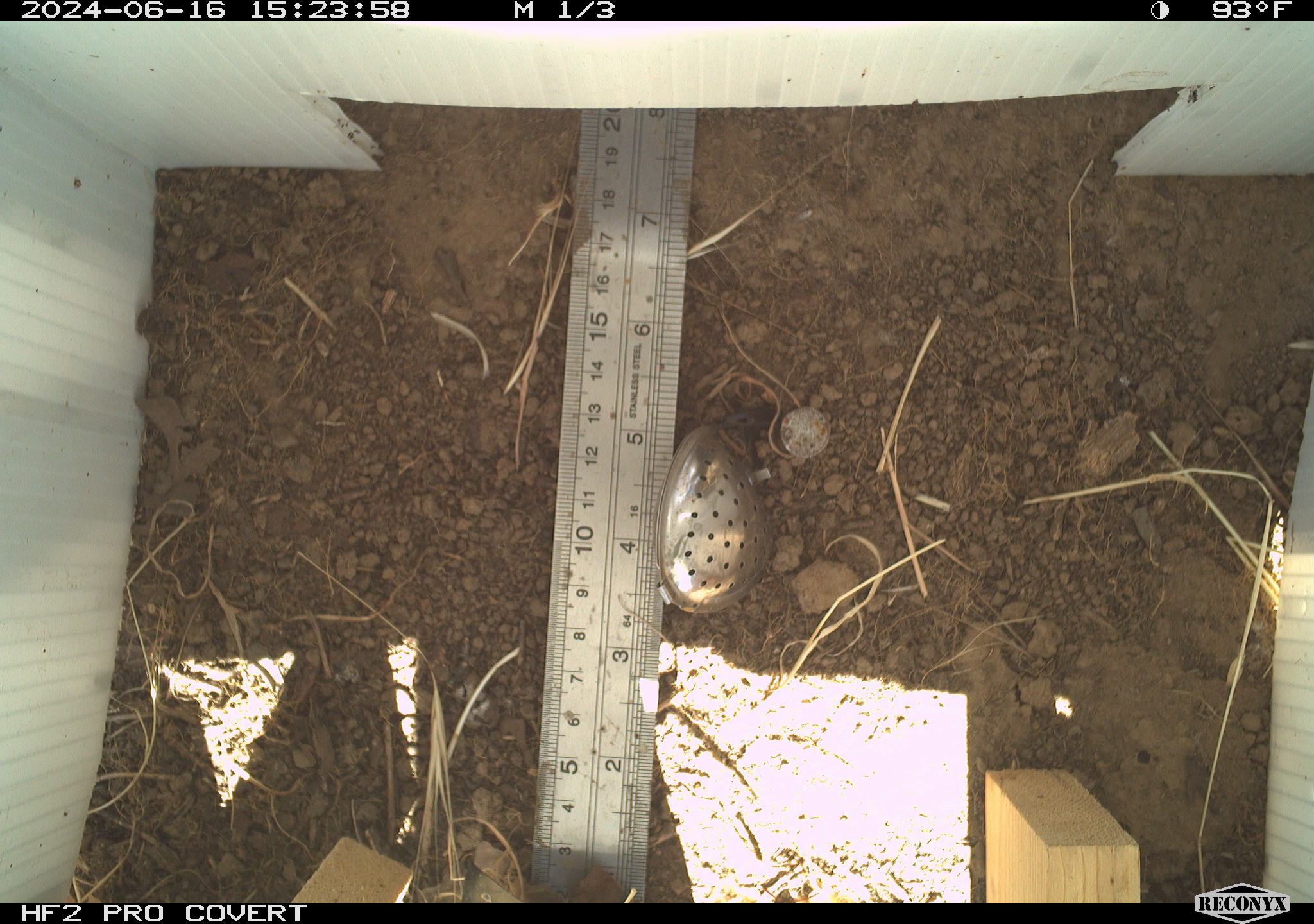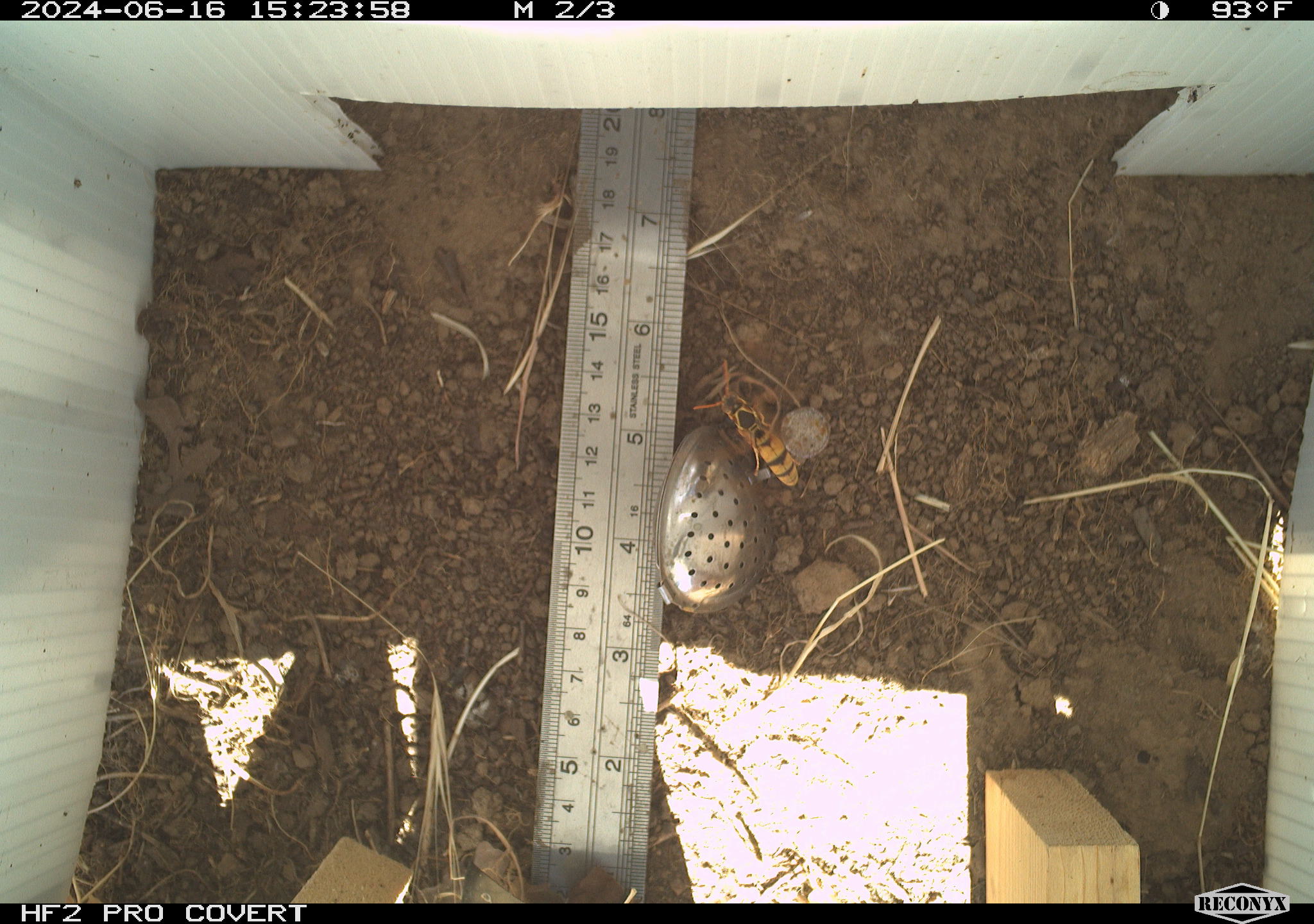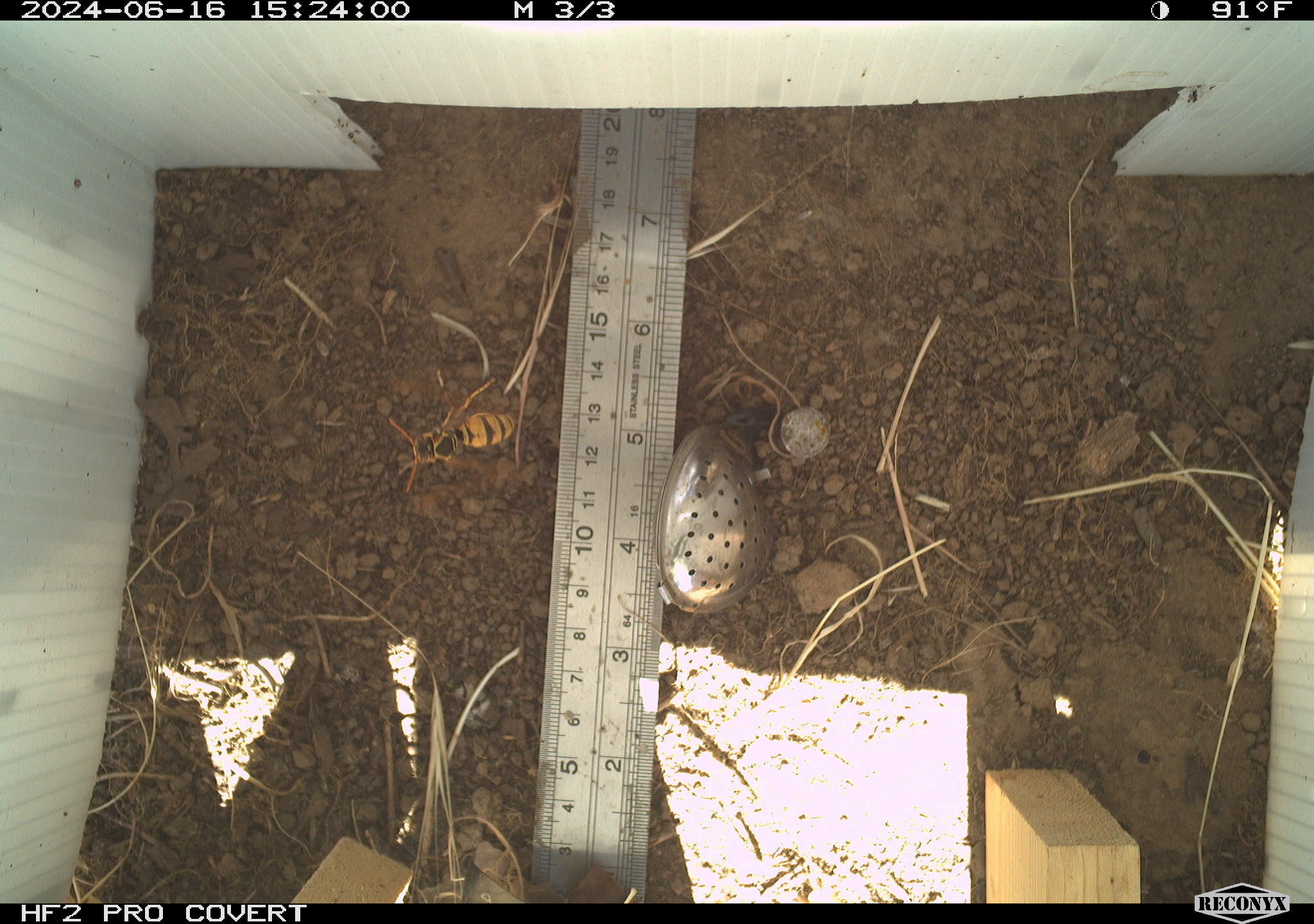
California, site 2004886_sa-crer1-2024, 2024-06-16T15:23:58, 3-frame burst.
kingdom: Animalia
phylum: Arthropoda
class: Insecta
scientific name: Insecta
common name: insect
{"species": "insect (Insecta)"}